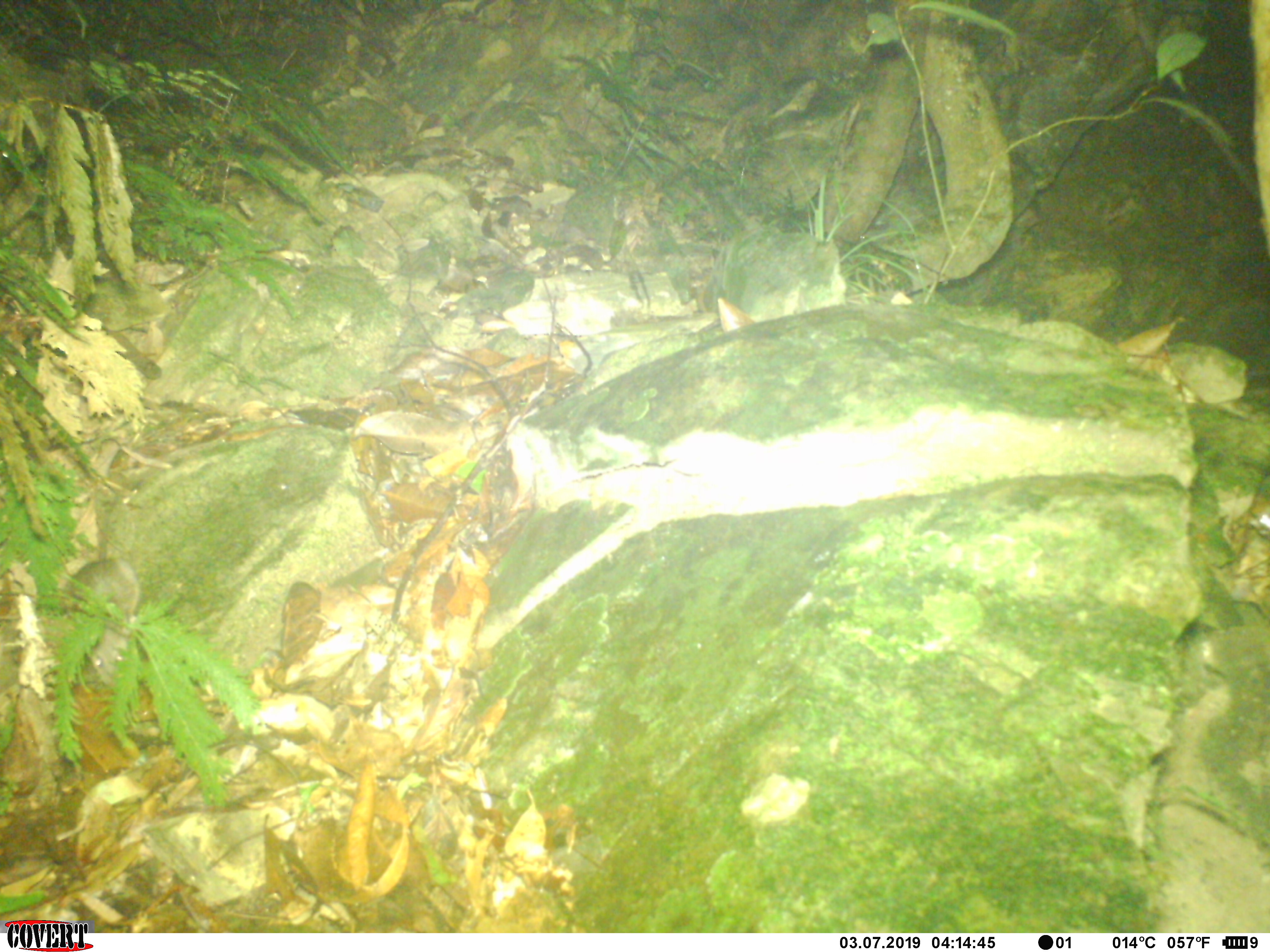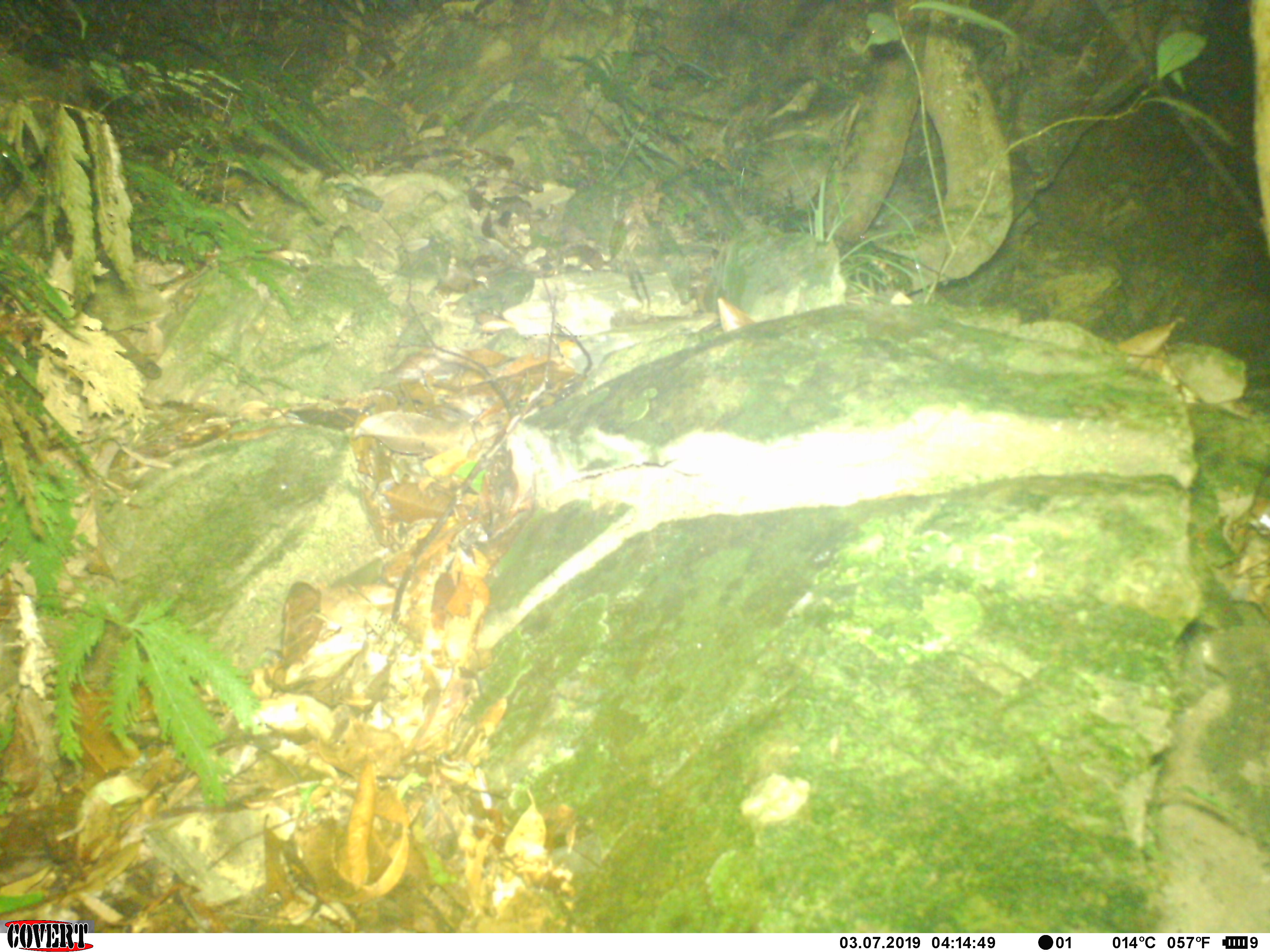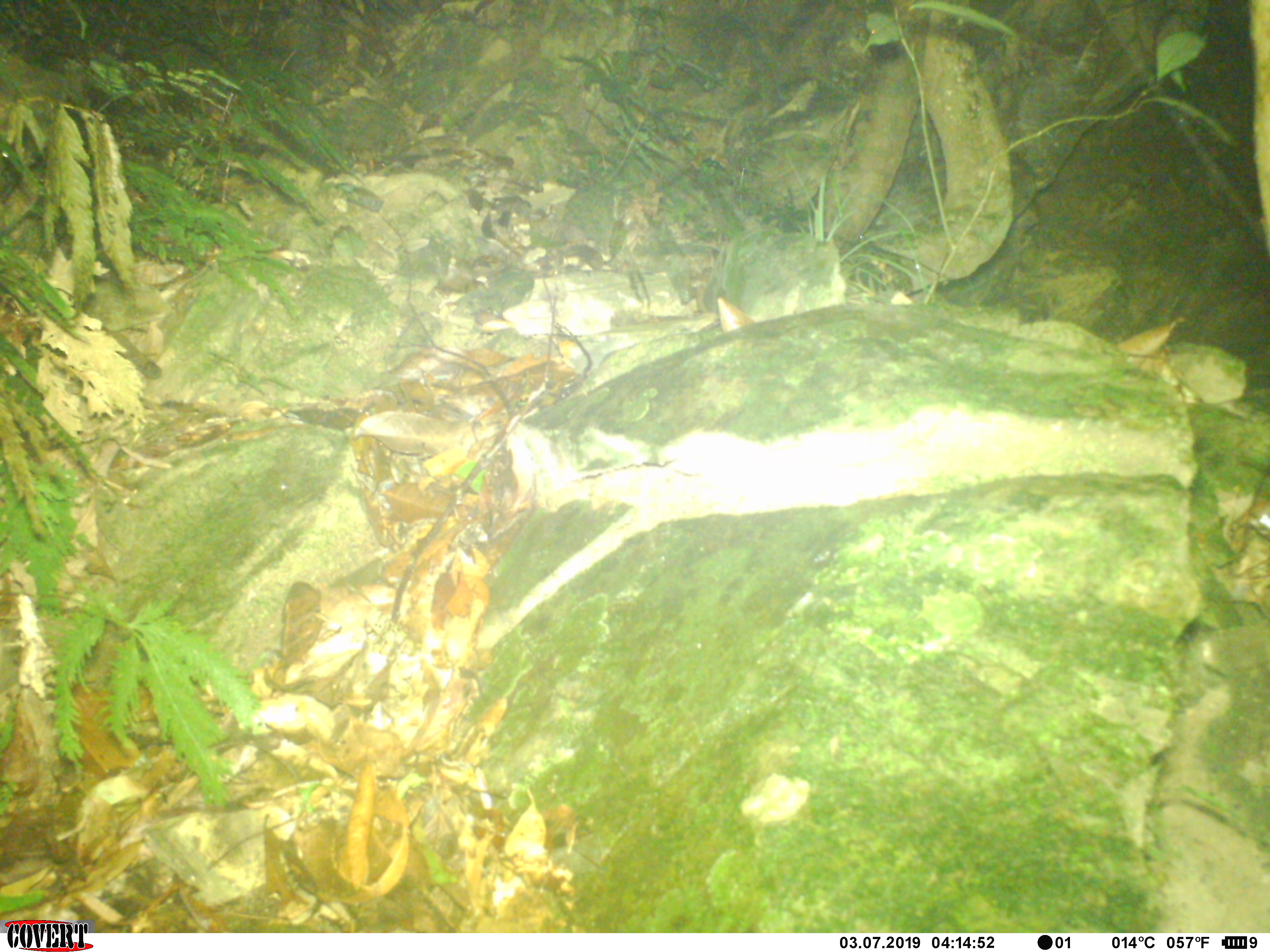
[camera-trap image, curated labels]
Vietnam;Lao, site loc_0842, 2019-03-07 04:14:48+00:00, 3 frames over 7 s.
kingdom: Animalia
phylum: Chordata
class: Mammalia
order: Rodentia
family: Muridae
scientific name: Muridae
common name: old-world mice and rats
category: unidentified murid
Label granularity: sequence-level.